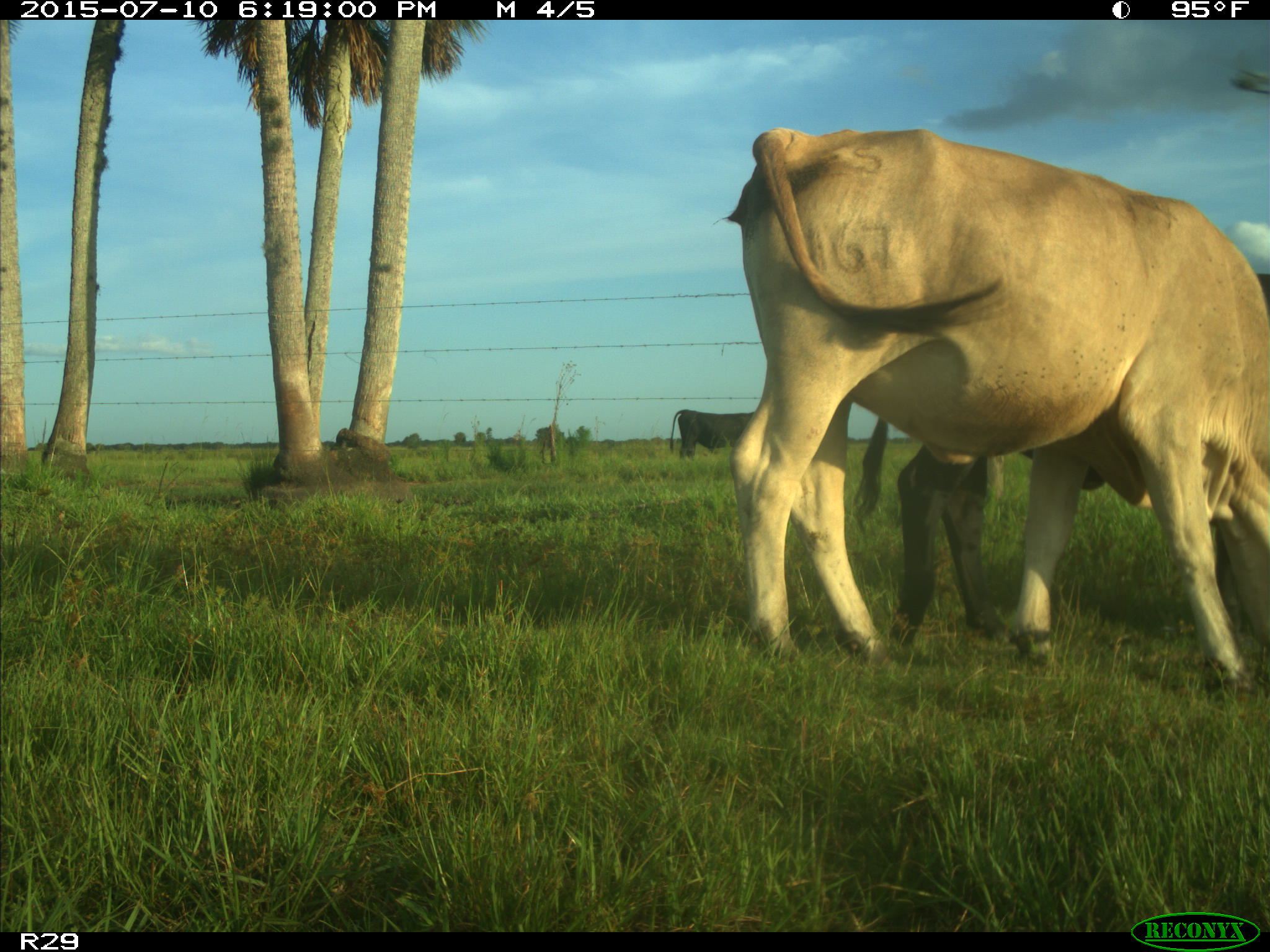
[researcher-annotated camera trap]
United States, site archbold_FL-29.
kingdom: Animalia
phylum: Chordata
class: Mammalia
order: Artiodactyla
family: Bovidae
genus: Bos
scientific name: Bos taurus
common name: domestic cow